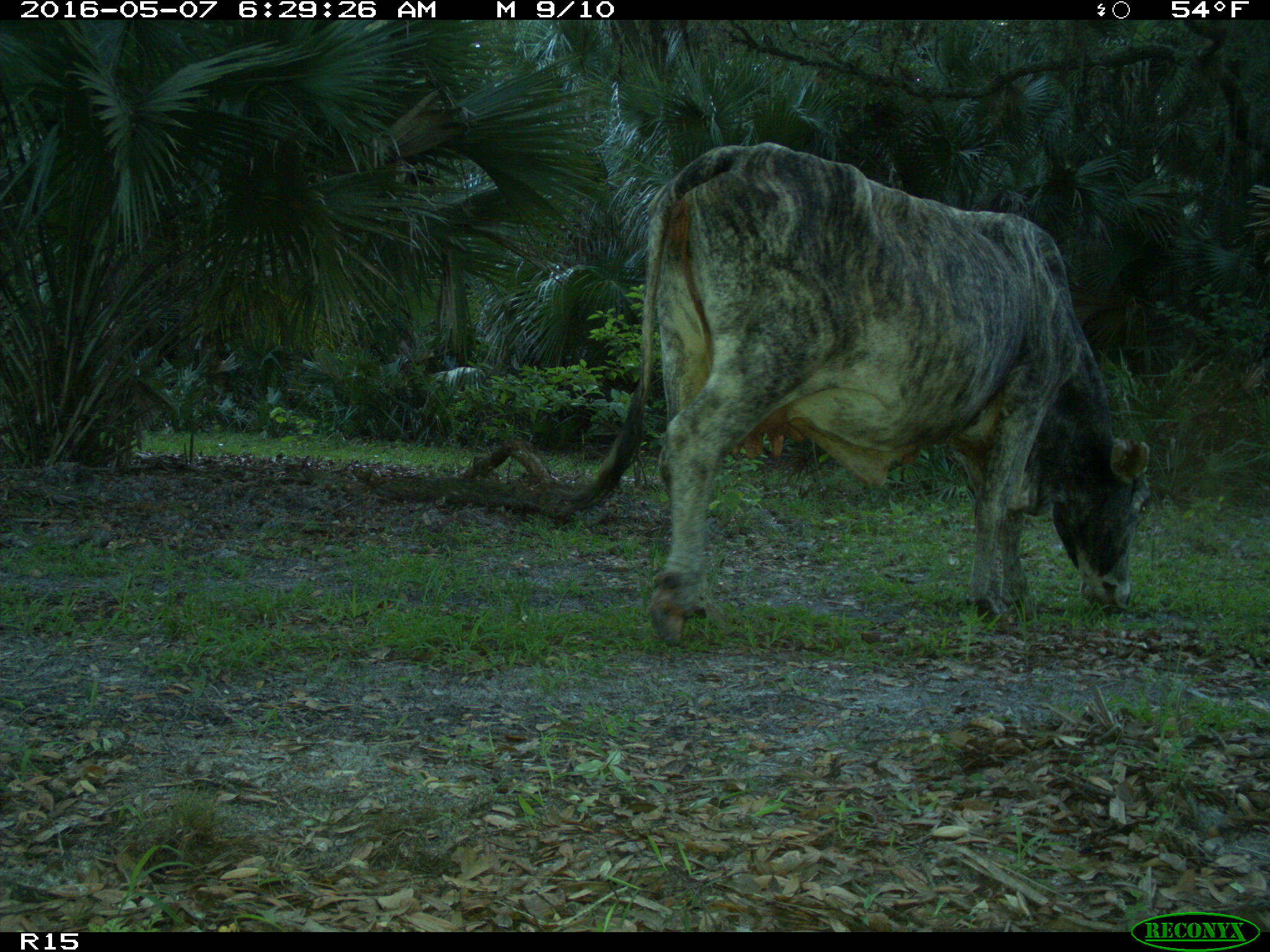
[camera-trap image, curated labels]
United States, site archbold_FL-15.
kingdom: Animalia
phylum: Chordata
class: Mammalia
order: Artiodactyla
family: Bovidae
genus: Bos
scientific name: Bos taurus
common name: domestic cow